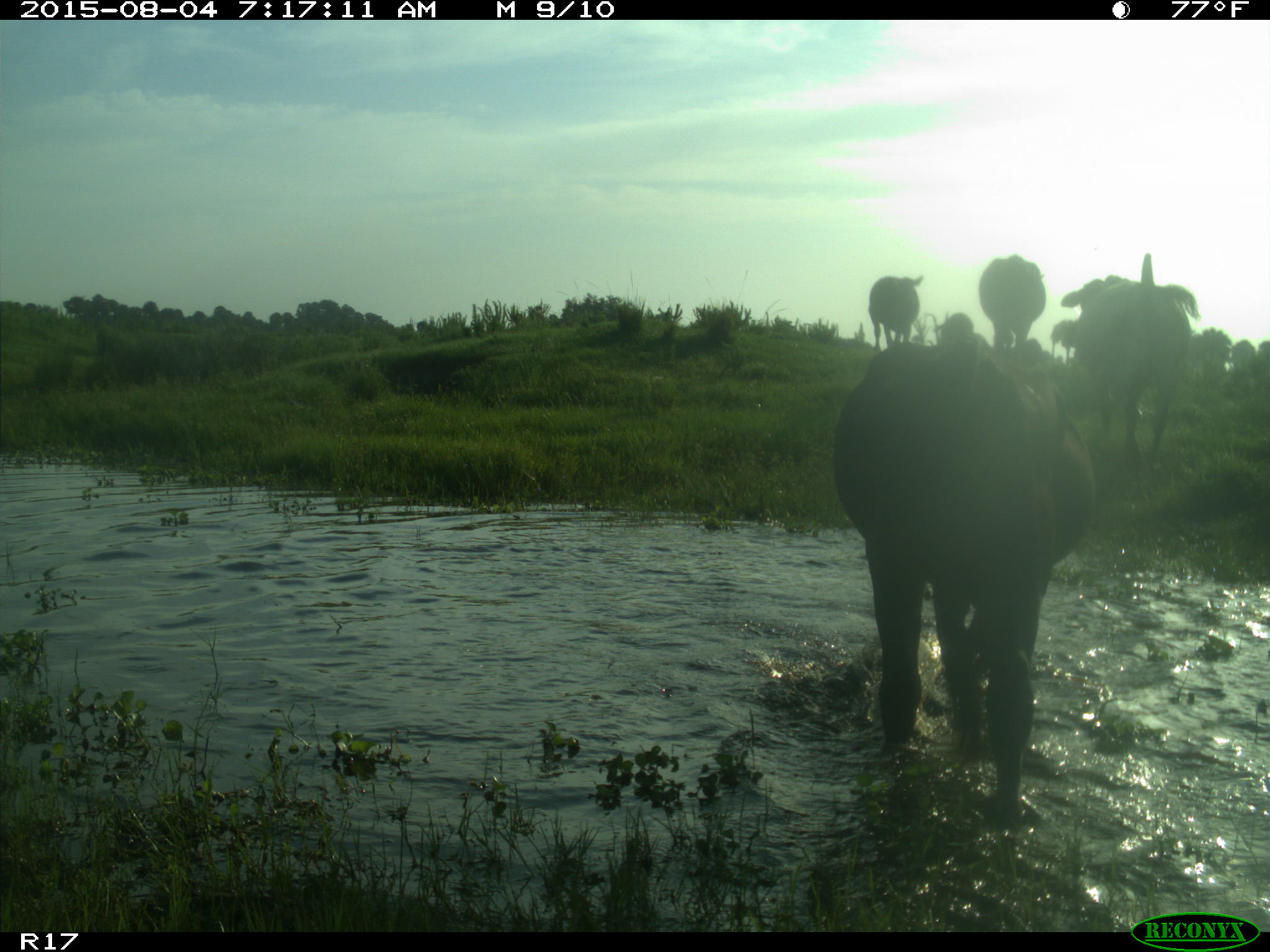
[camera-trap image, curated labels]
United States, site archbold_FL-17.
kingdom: Animalia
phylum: Chordata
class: Mammalia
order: Artiodactyla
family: Bovidae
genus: Bos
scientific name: Bos taurus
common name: domestic cow